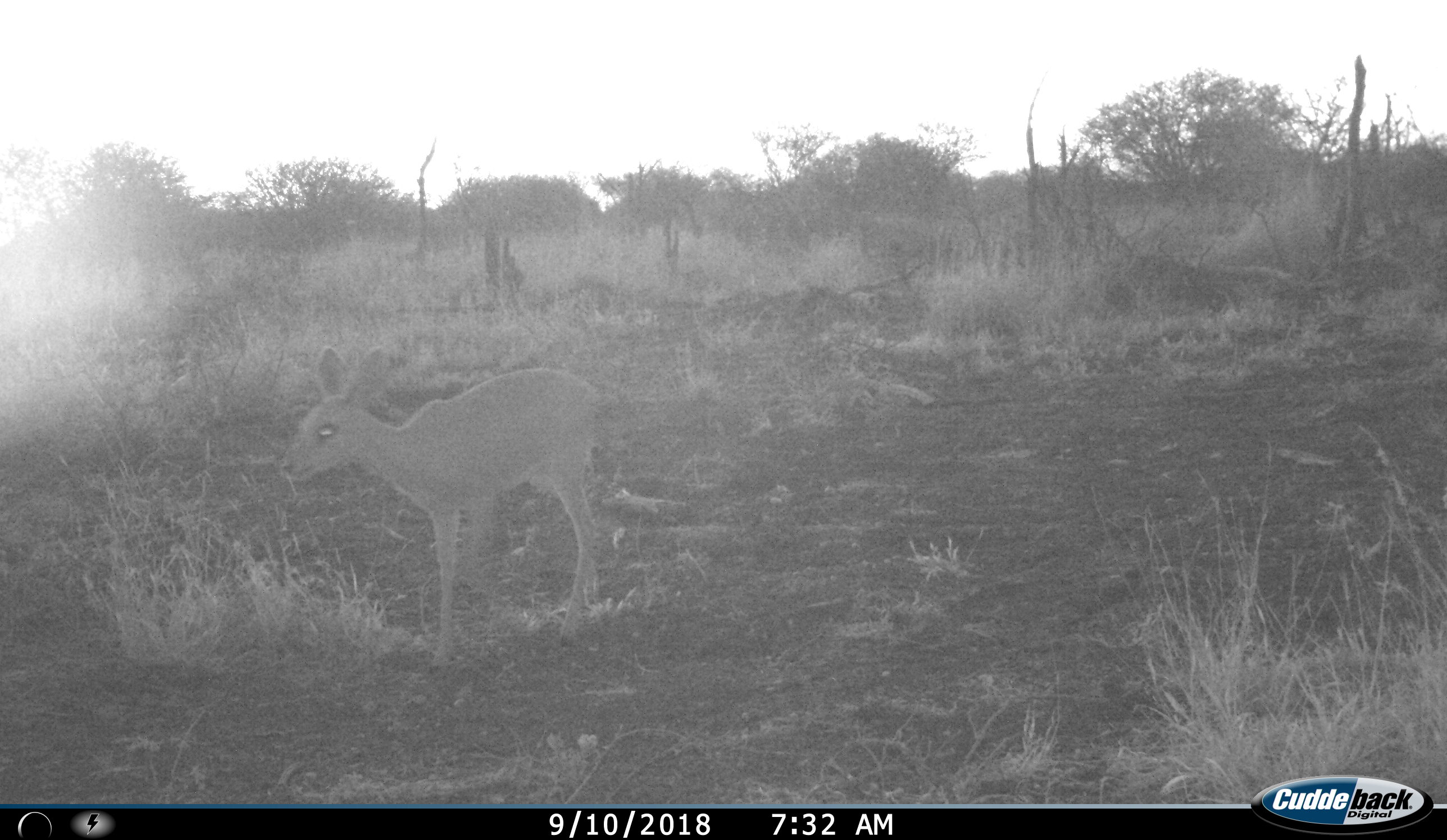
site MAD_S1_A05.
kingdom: Animalia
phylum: Chordata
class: Mammalia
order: Artiodactyla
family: Bovidae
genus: Sylvicapra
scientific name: Sylvicapra grimmia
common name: common duiker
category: duikercommongrey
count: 1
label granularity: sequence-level